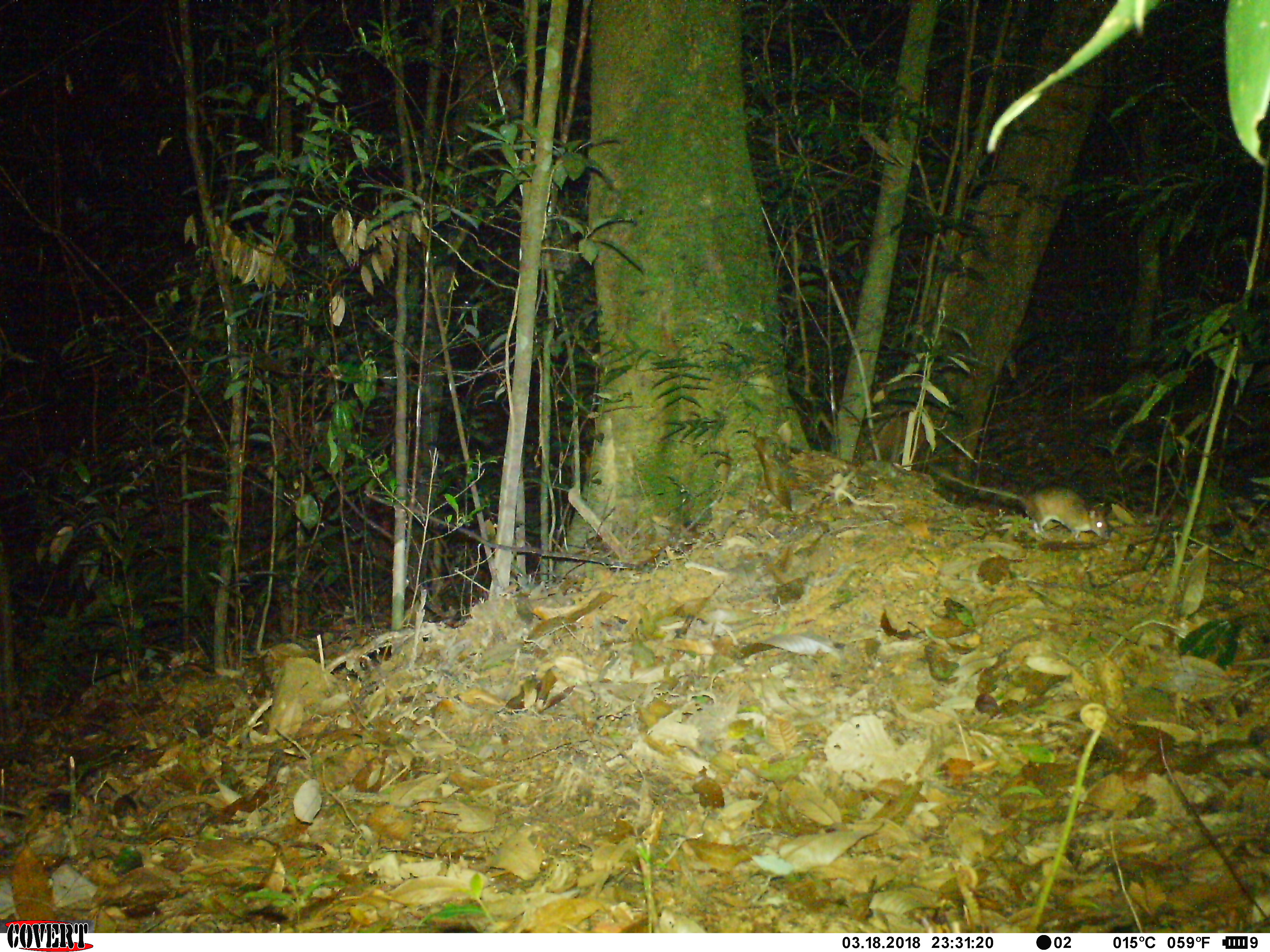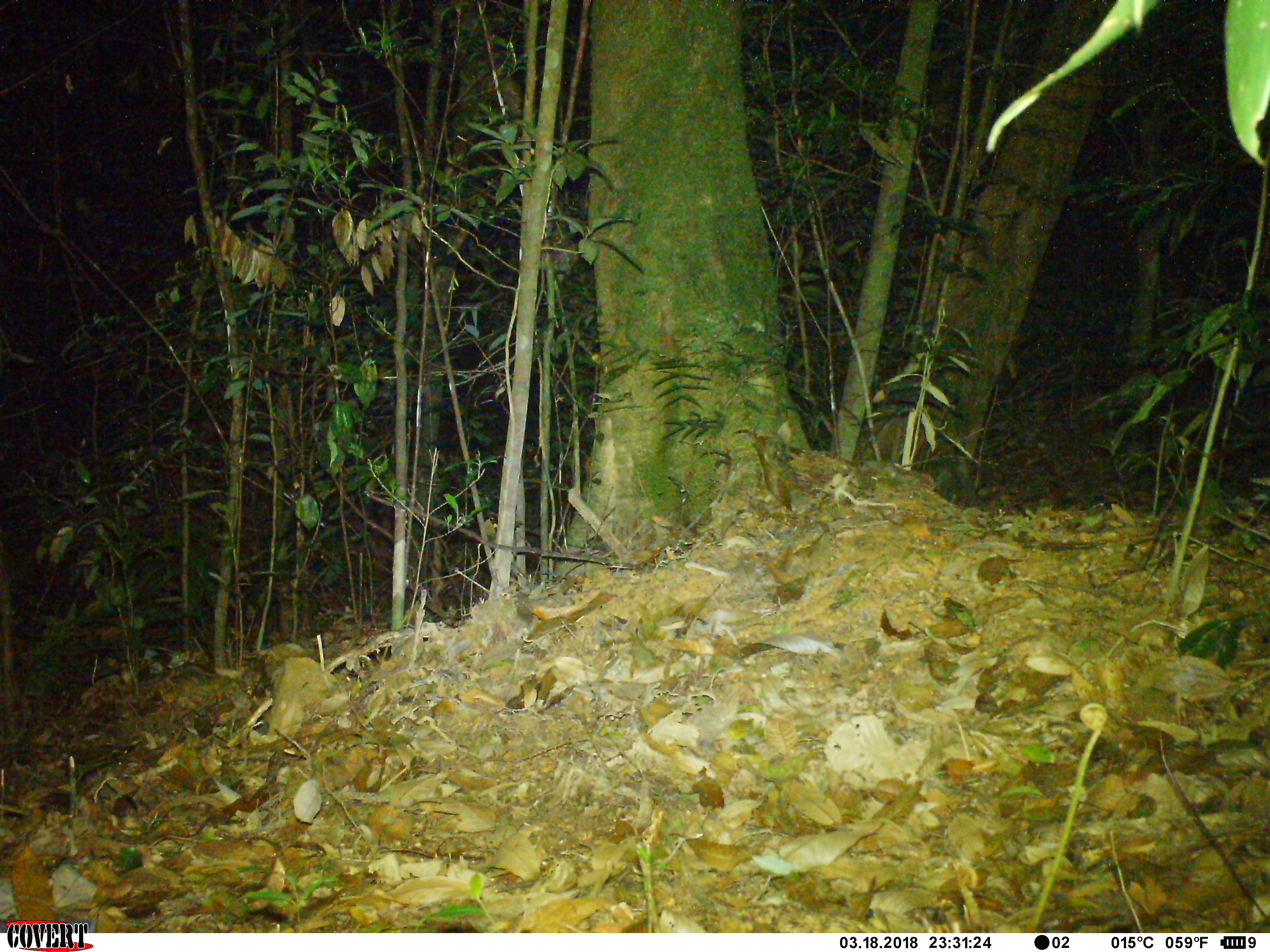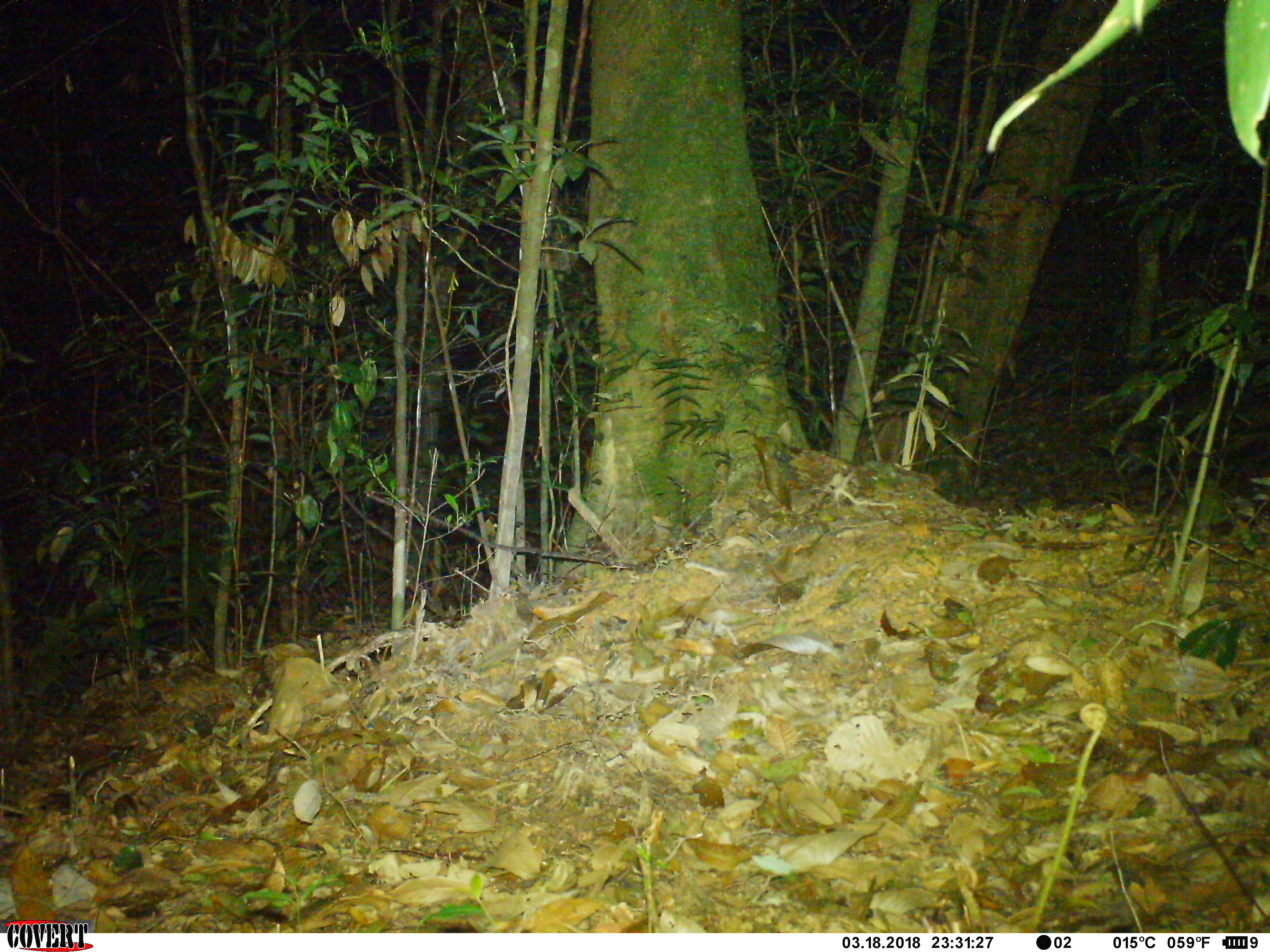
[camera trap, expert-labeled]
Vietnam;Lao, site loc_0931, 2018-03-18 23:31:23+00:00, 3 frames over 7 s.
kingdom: Animalia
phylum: Chordata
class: Mammalia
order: Rodentia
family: Muridae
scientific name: Muridae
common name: old-world mice and rats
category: unidentified murid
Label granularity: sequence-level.